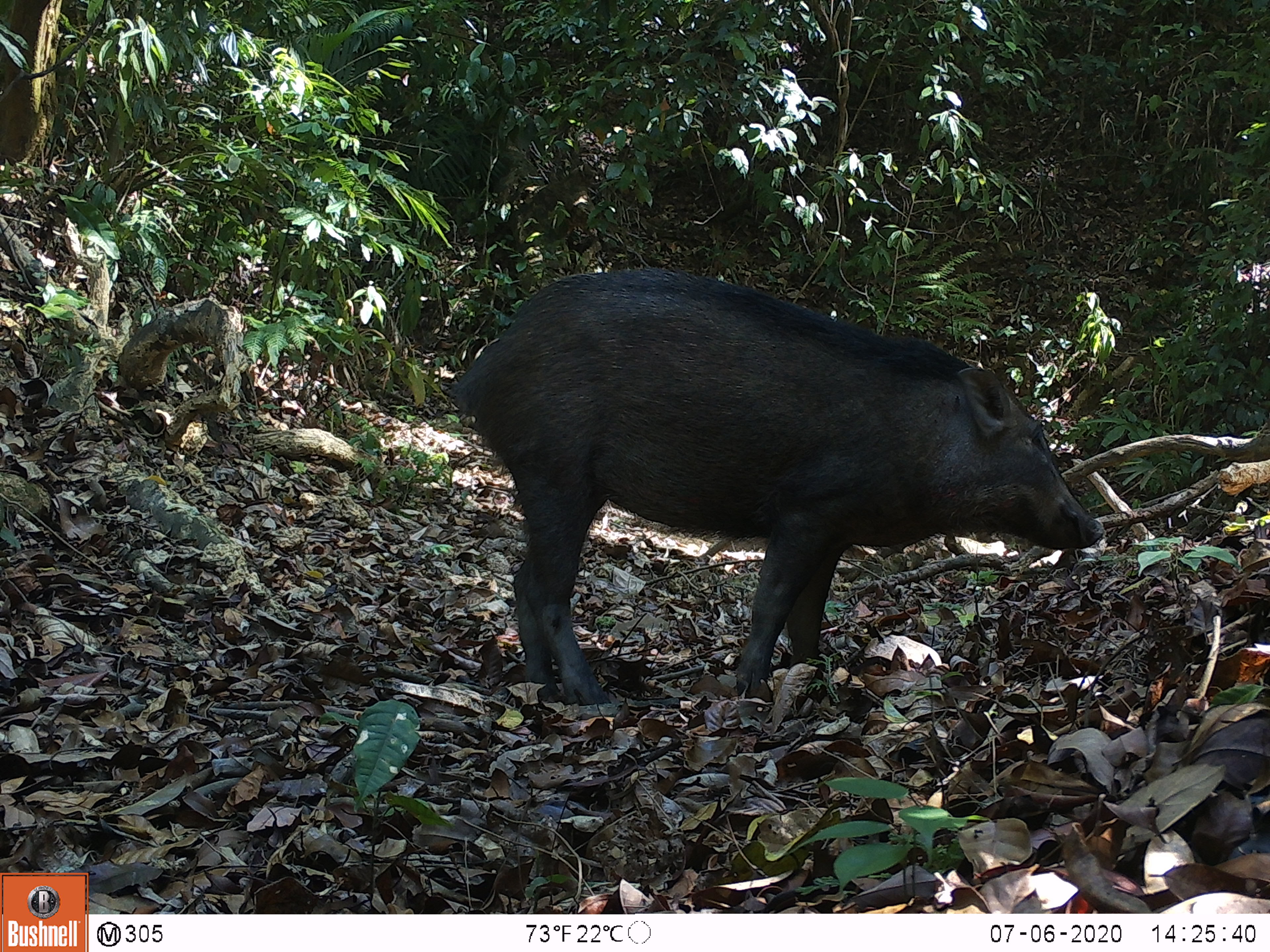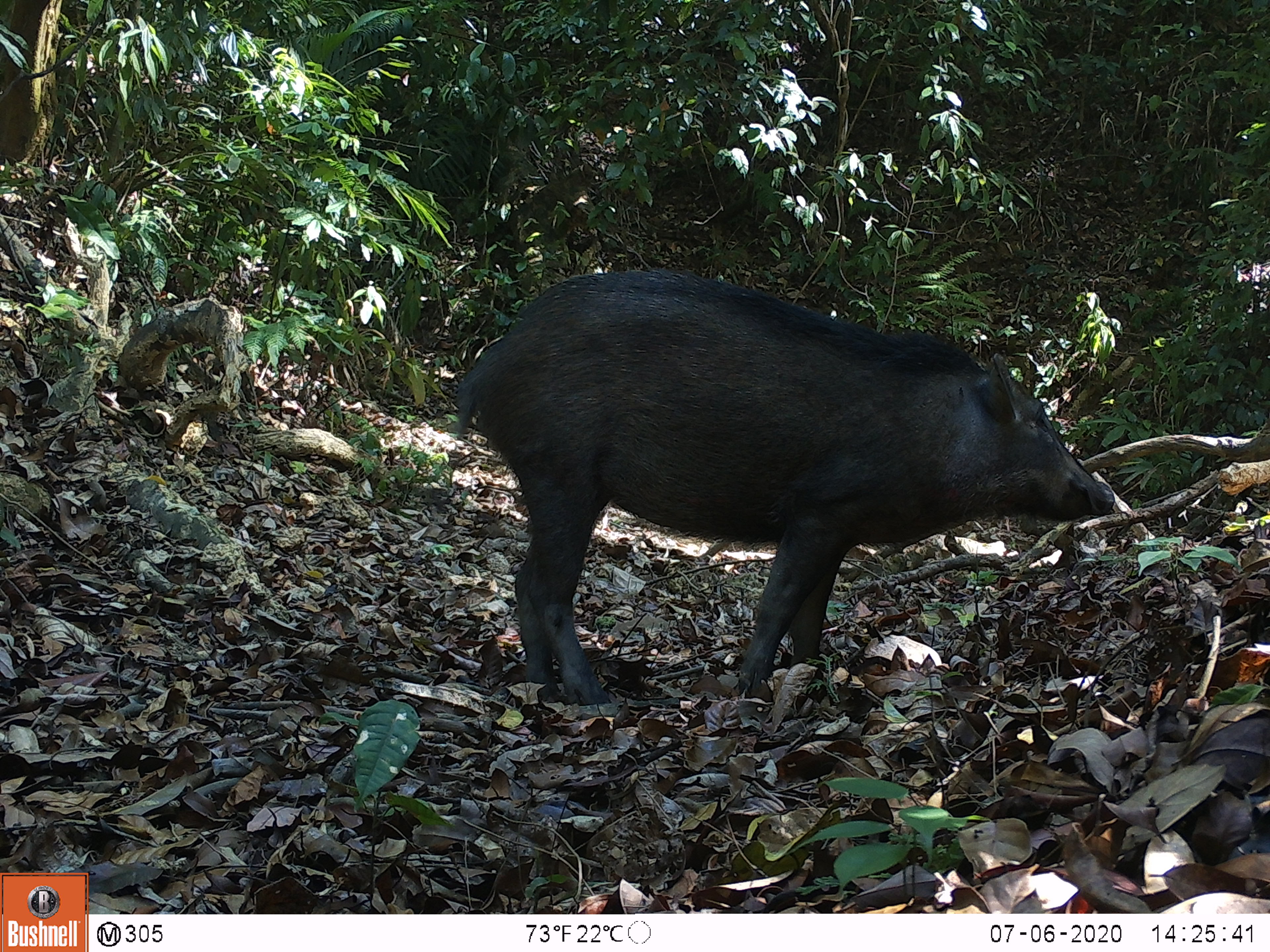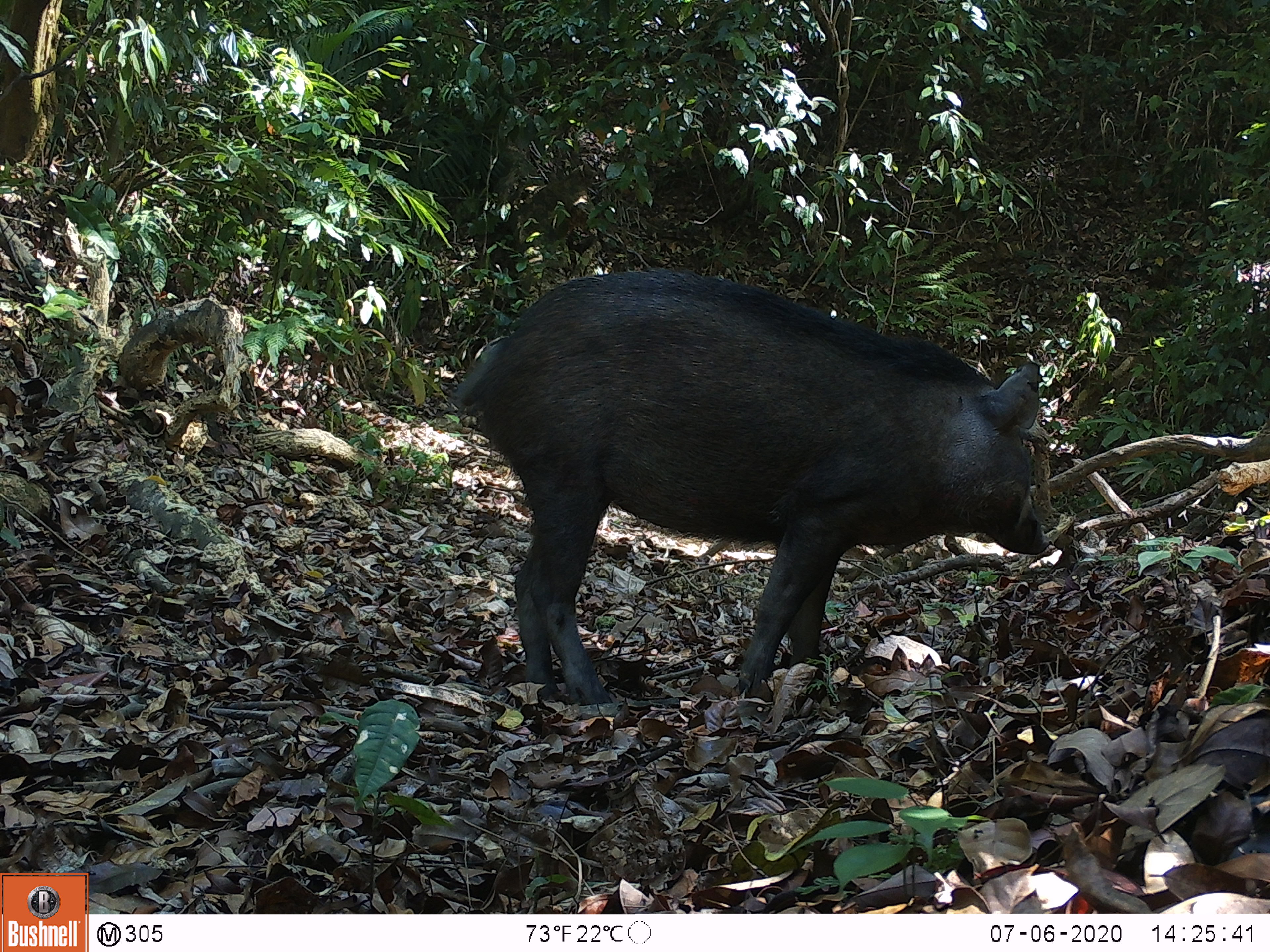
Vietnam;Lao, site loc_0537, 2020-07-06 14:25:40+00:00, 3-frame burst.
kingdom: Animalia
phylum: Chordata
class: Mammalia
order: Artiodactyla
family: Suidae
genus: Sus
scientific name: Sus scrofa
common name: eurasian wild pig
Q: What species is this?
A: Eurasian wild pig (Sus scrofa).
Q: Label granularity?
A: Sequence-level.